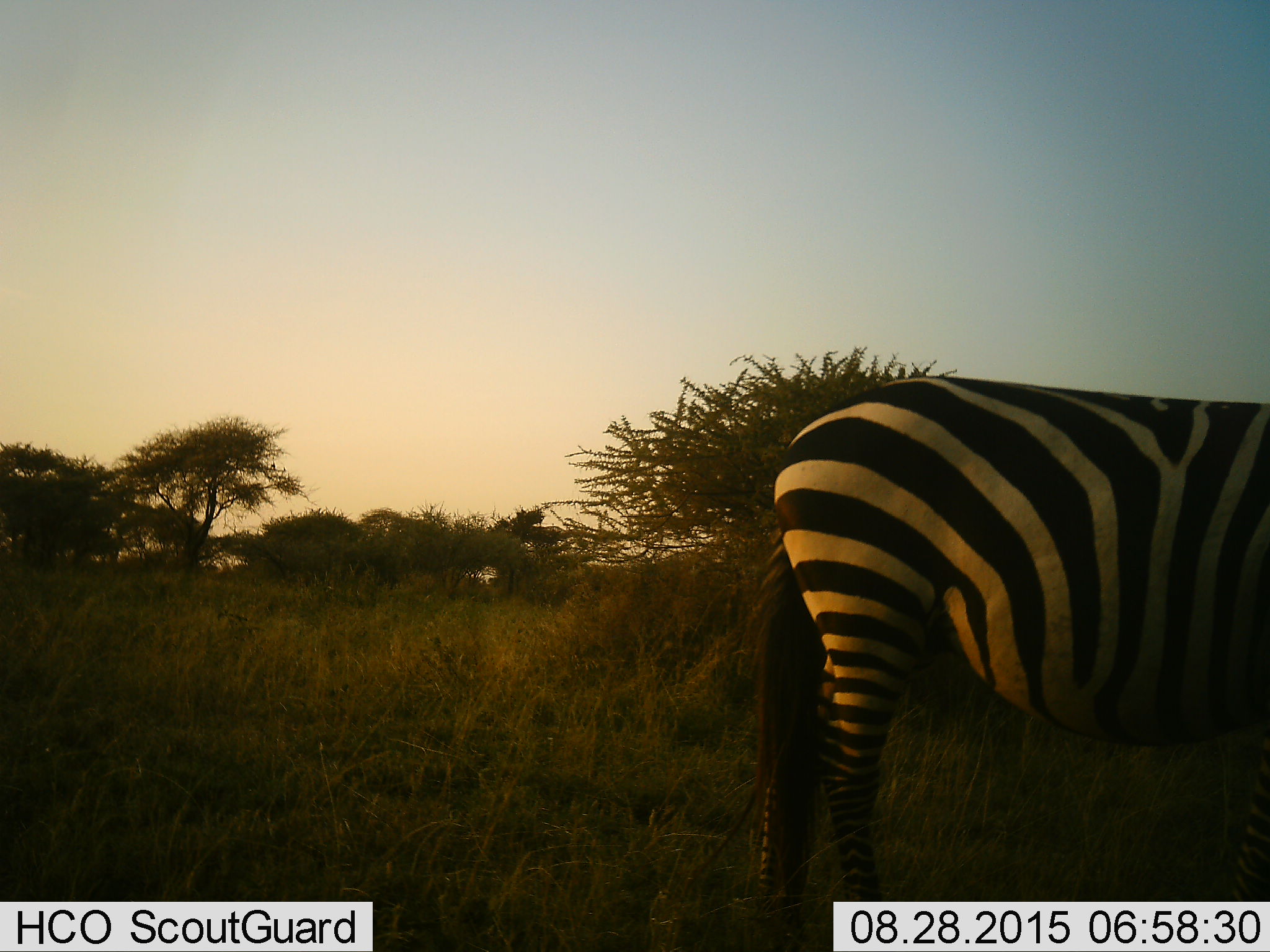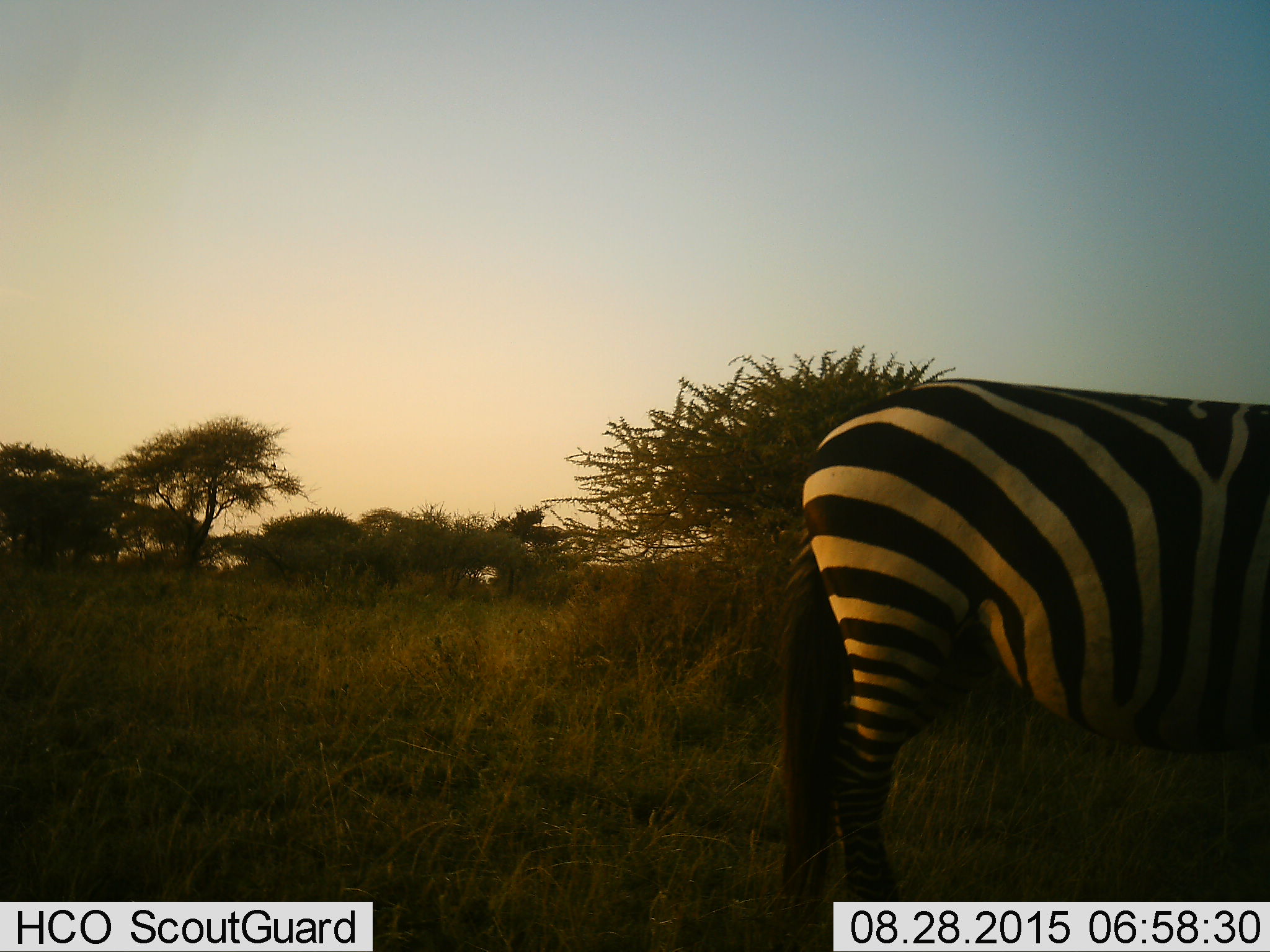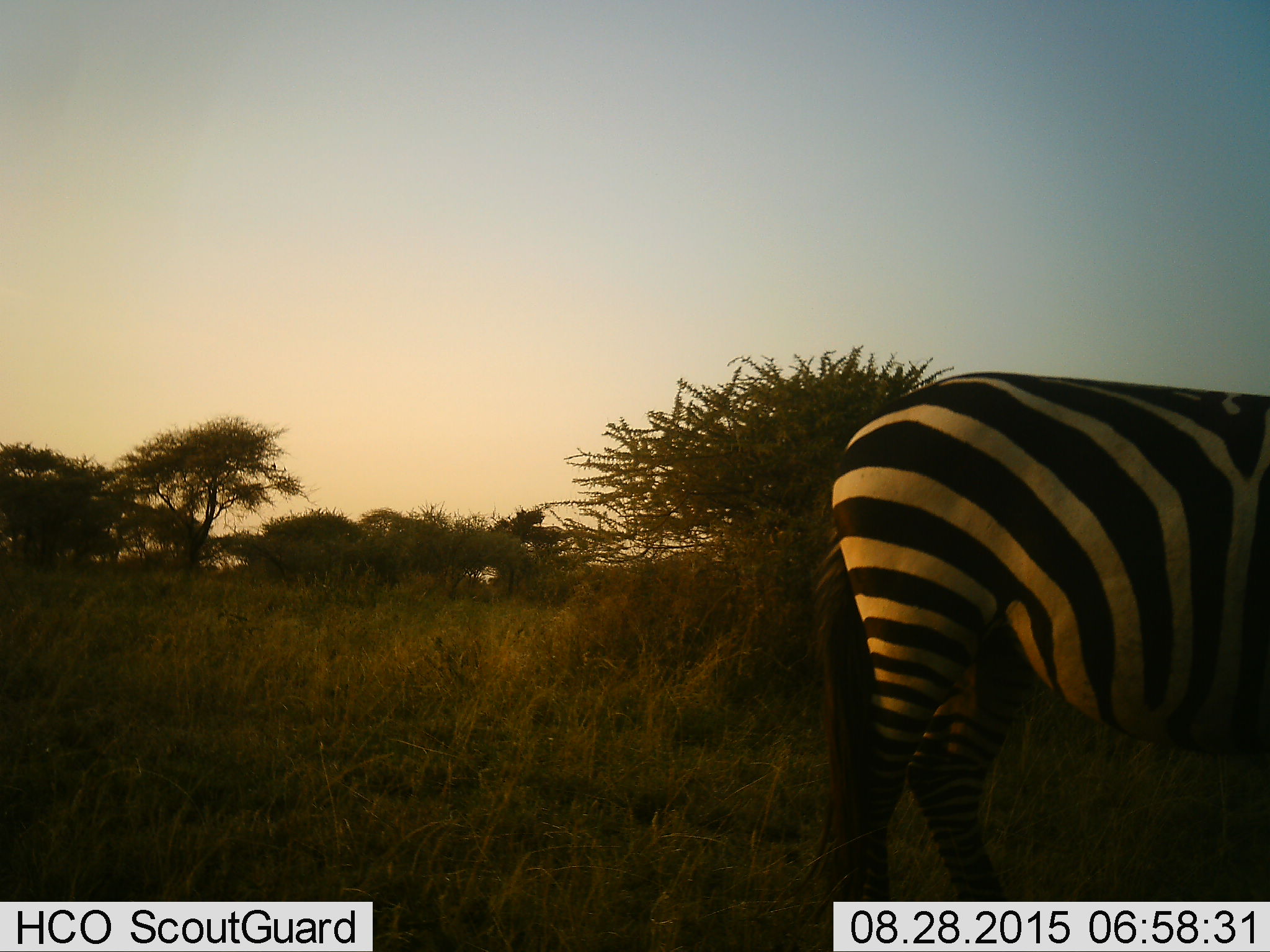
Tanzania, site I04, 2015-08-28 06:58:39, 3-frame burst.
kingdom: Animalia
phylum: Chordata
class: Mammalia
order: Perissodactyla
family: Equidae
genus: Equus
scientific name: Equus quagga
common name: plains zebra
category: zebra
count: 1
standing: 60%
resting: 0%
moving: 40%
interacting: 0%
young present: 0%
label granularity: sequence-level